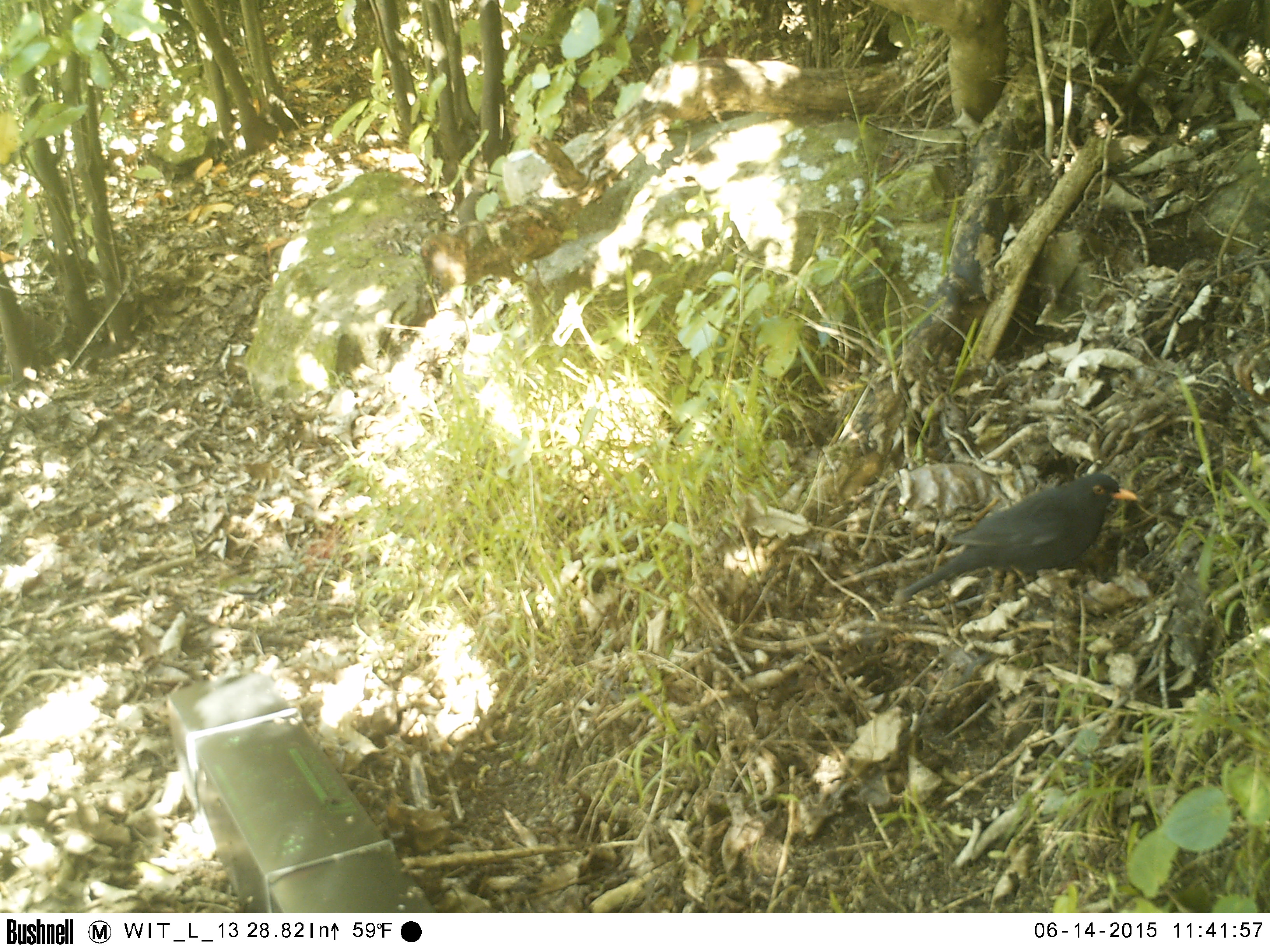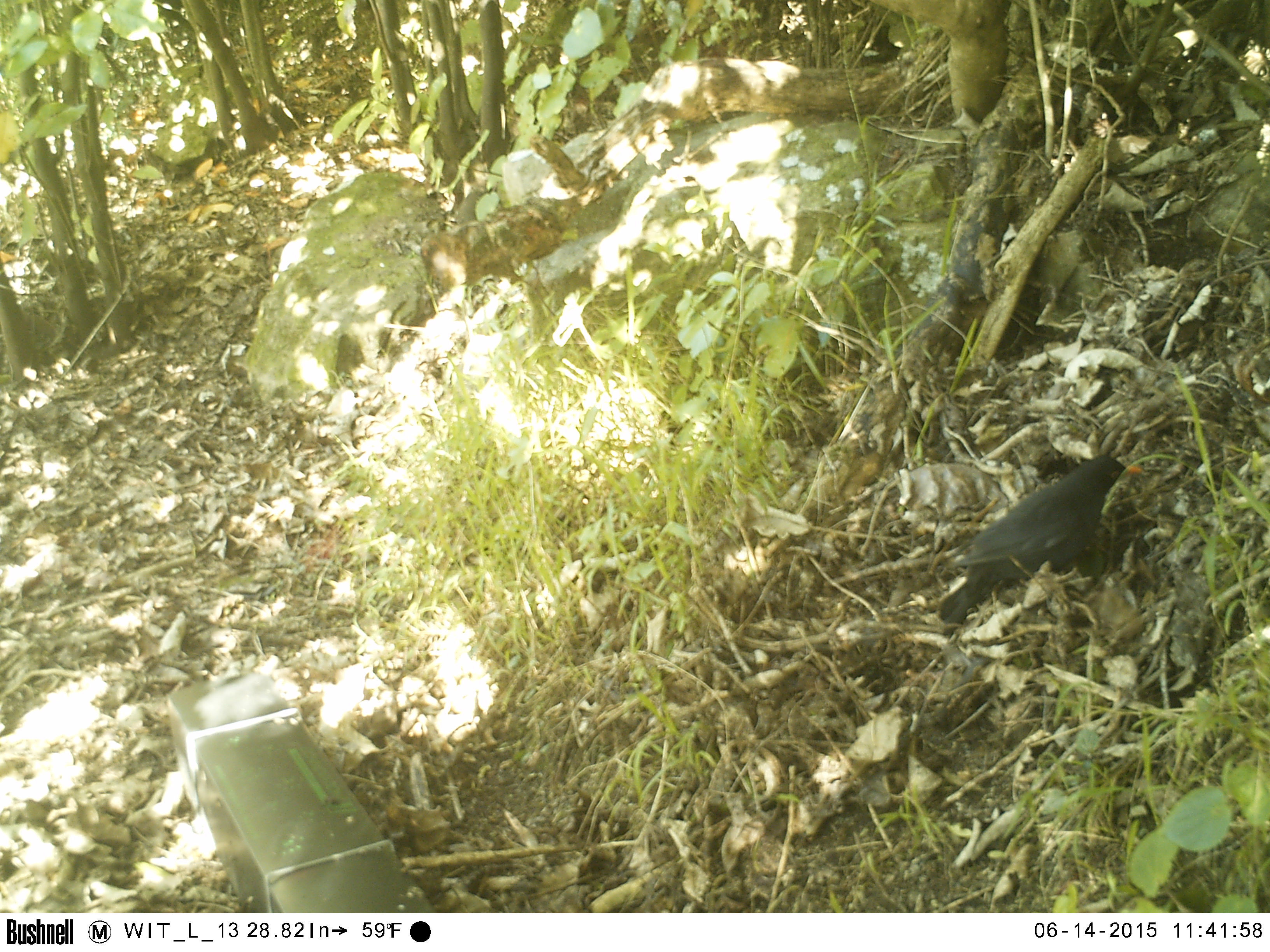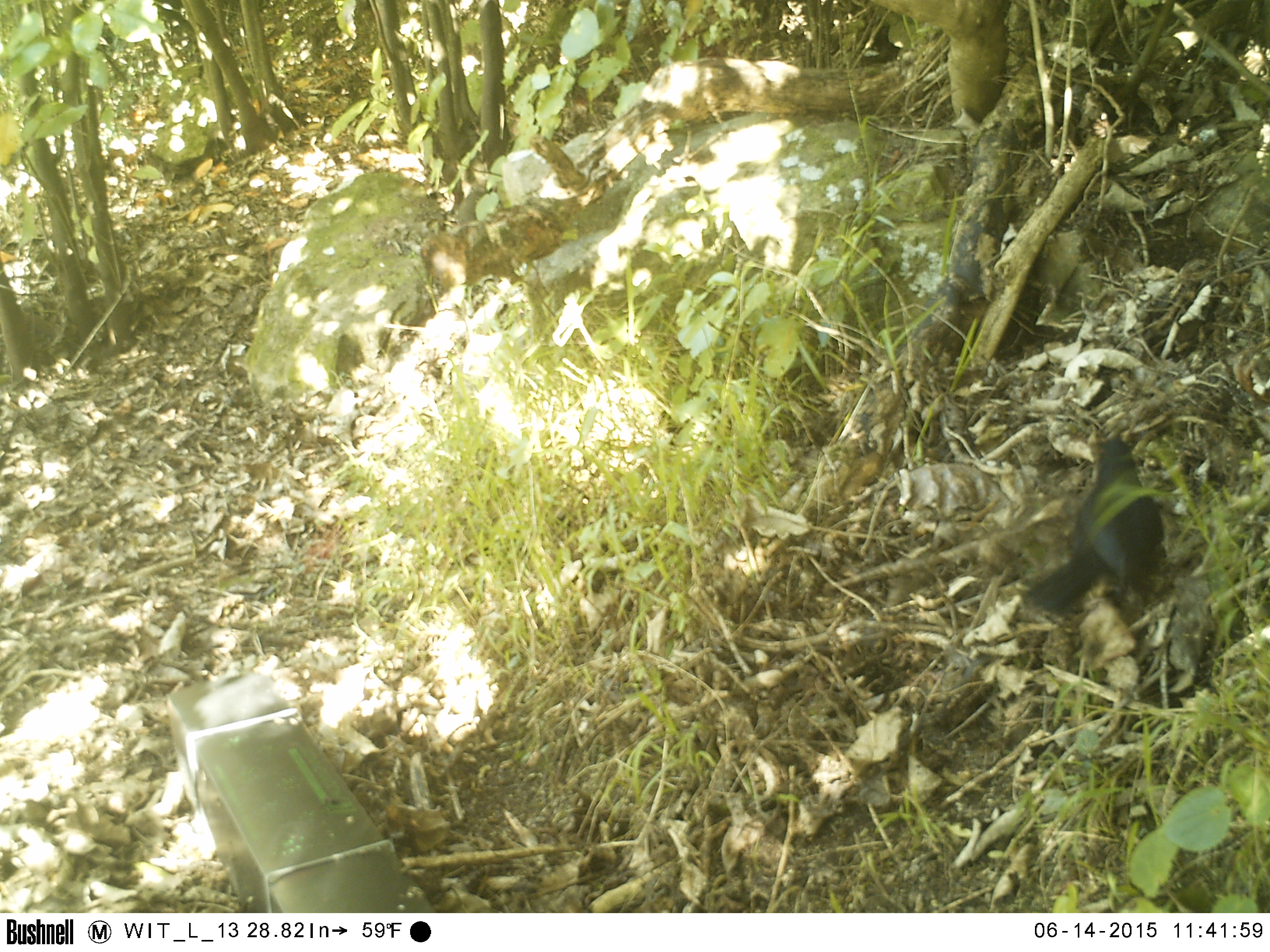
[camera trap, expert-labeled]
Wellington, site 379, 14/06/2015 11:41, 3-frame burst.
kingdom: Animalia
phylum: Chordata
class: Aves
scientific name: Aves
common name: bird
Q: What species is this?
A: Bird (Aves).